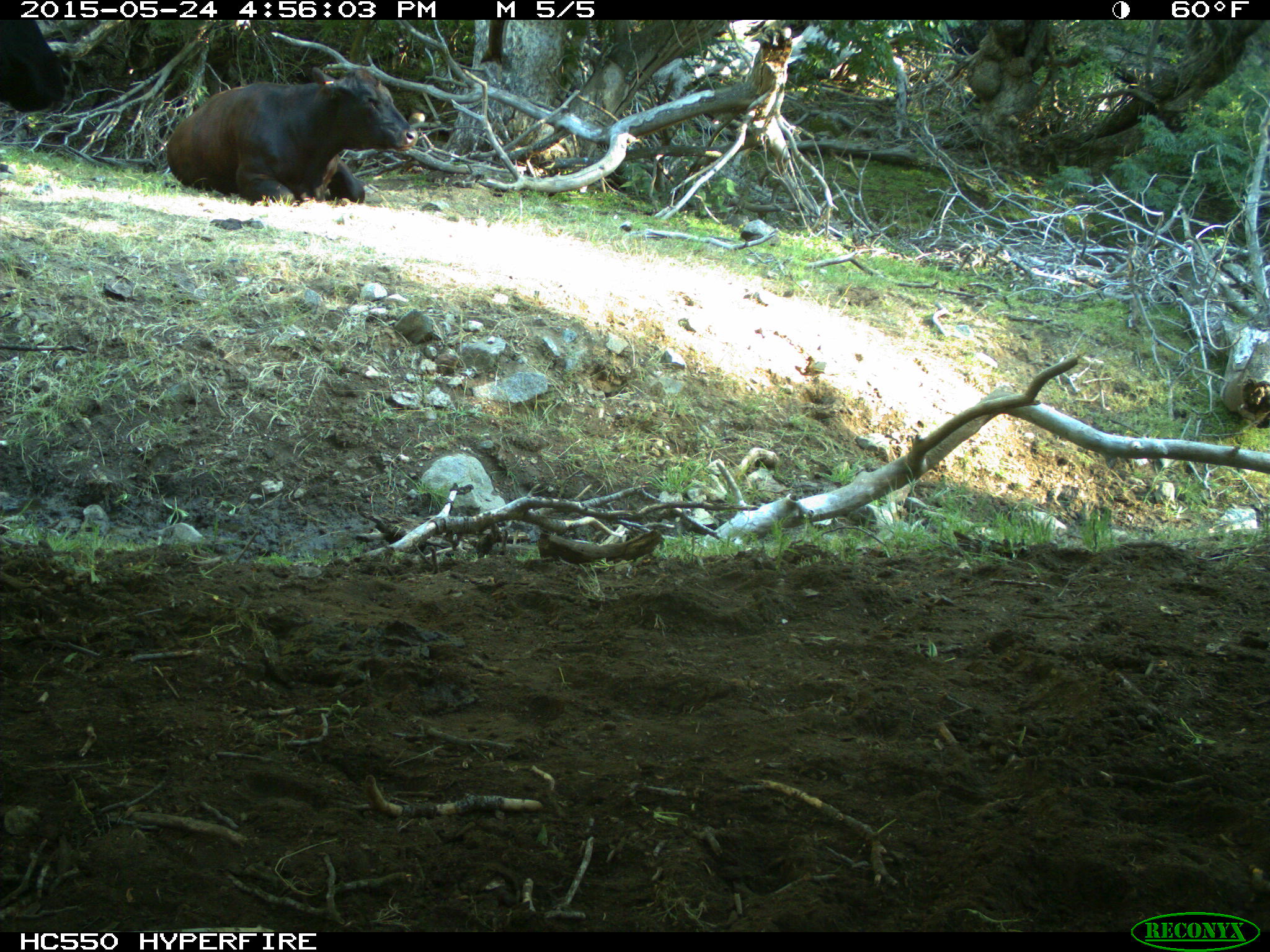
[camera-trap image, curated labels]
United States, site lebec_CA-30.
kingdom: Animalia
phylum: Chordata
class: Mammalia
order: Artiodactyla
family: Bovidae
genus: Bos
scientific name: Bos taurus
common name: domestic cow